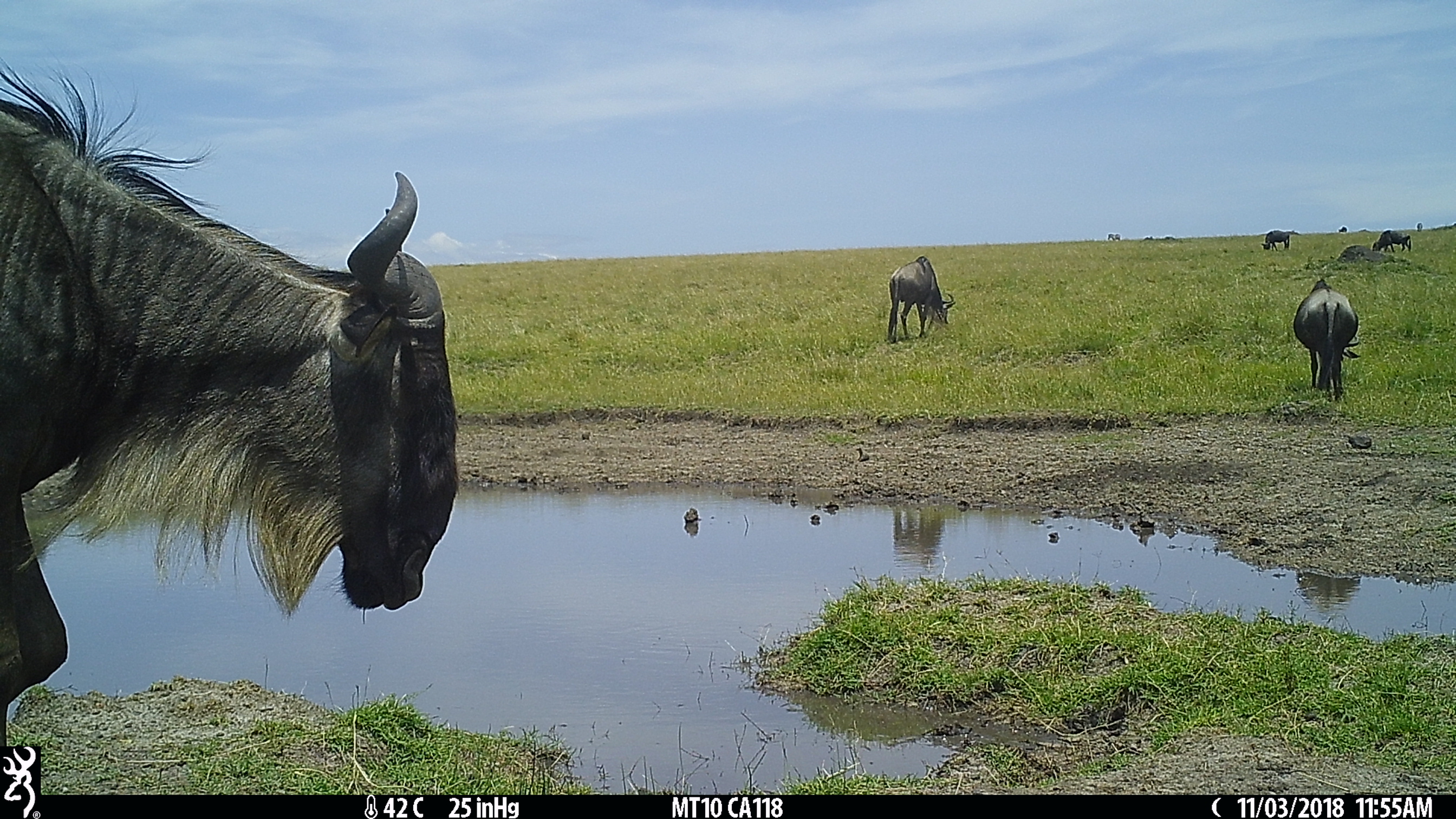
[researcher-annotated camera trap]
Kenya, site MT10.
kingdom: Animalia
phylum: Chordata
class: Mammalia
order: Artiodactyla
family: Bovidae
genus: Connochaetes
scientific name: Connochaetes taurinus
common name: blue wildebeest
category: wildebeest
Wildebeest (blue wildebeest) (Connochaetes taurinus).